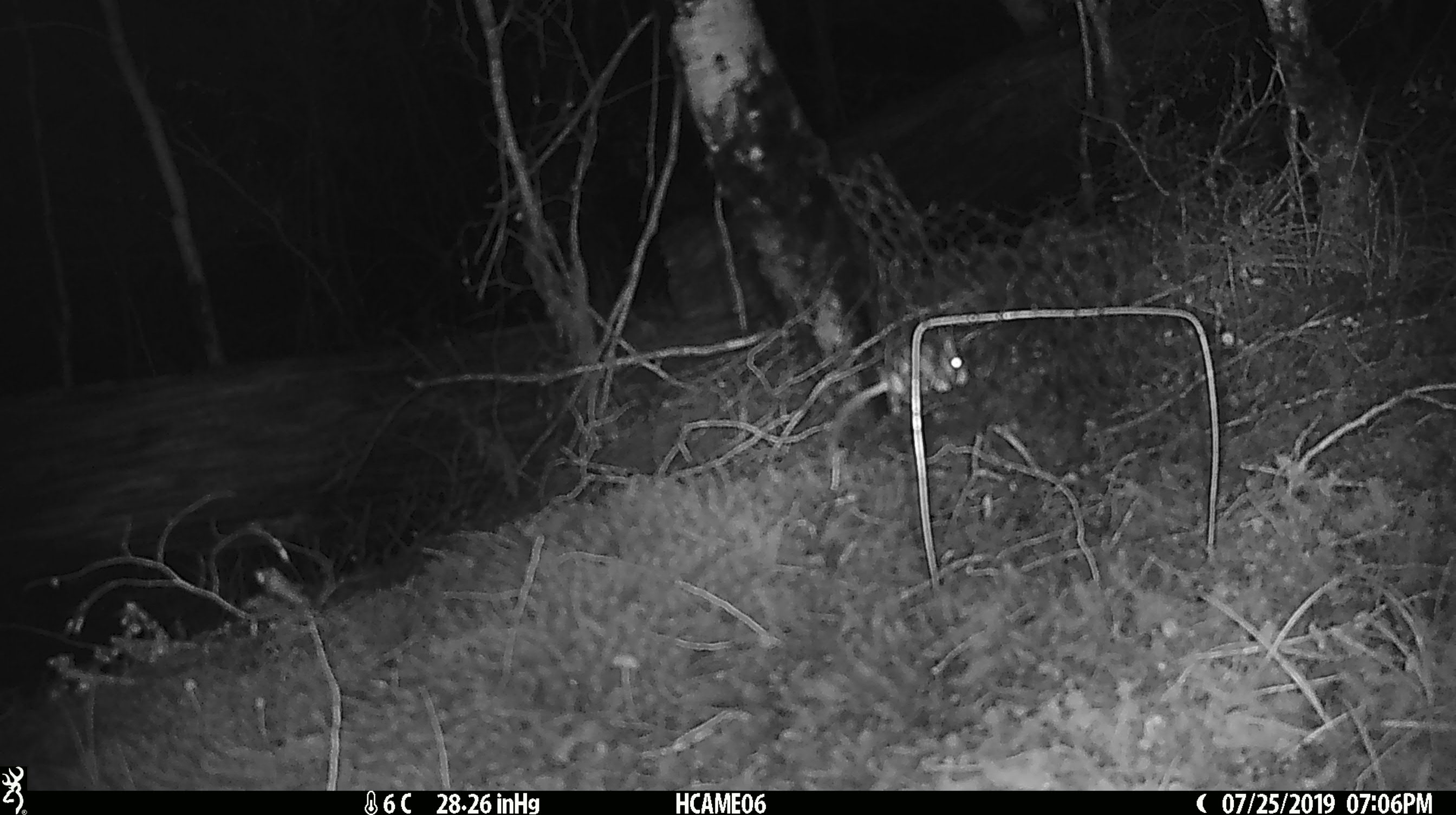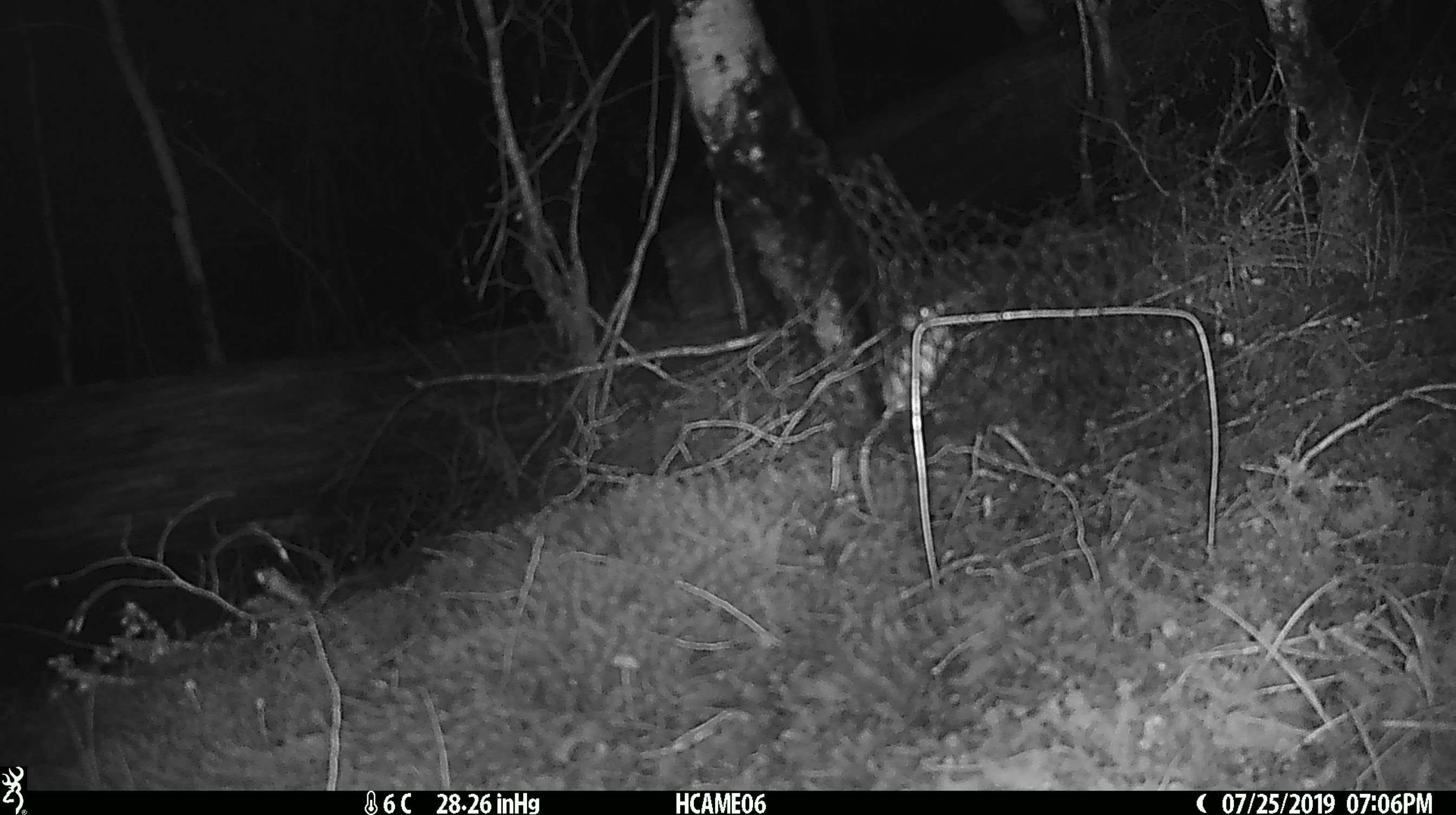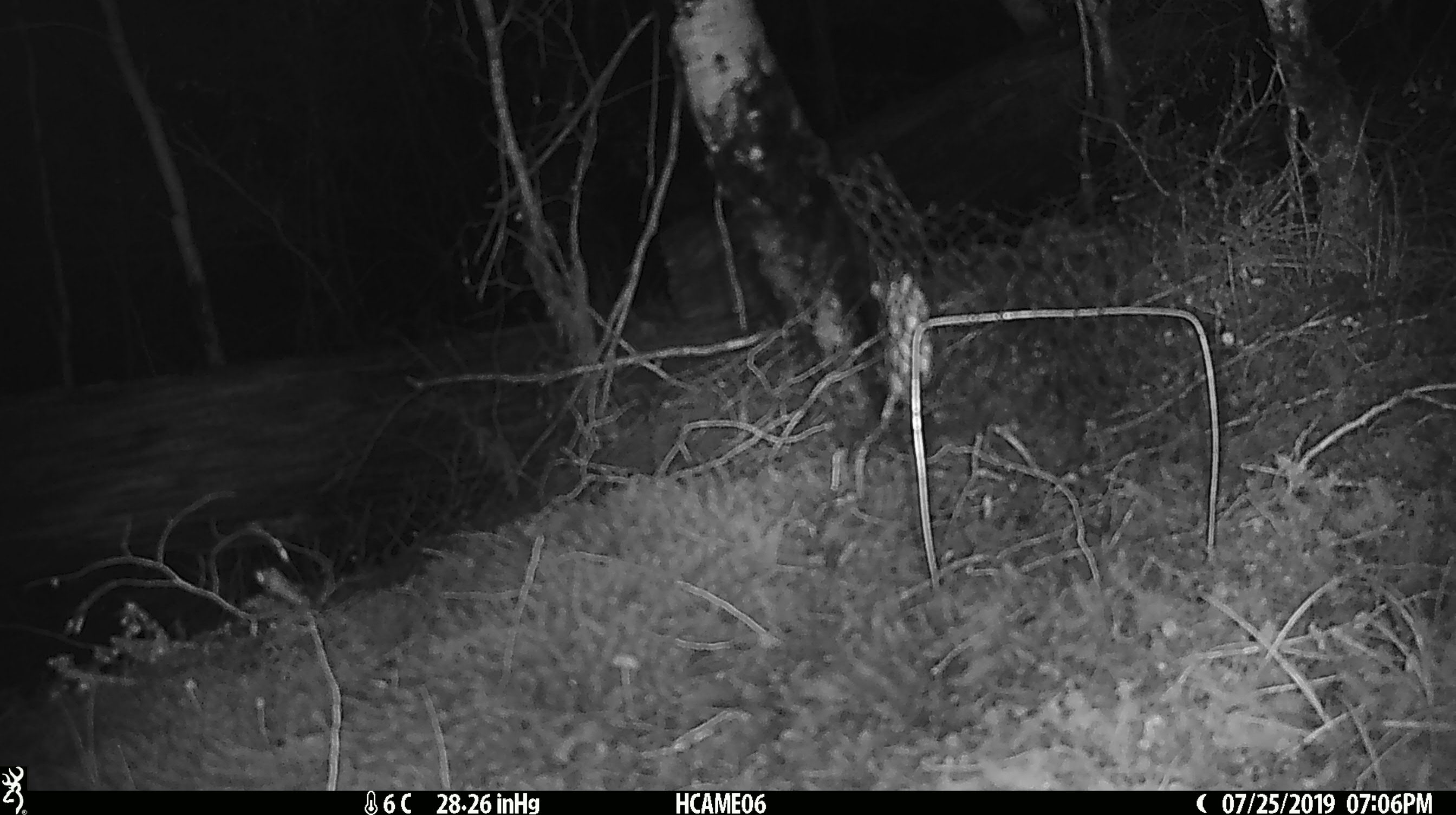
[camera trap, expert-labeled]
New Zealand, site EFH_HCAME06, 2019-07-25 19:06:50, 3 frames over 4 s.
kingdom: Animalia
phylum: Chordata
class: Mammalia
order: Rodentia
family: Muridae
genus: Mus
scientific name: Mus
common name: mouse